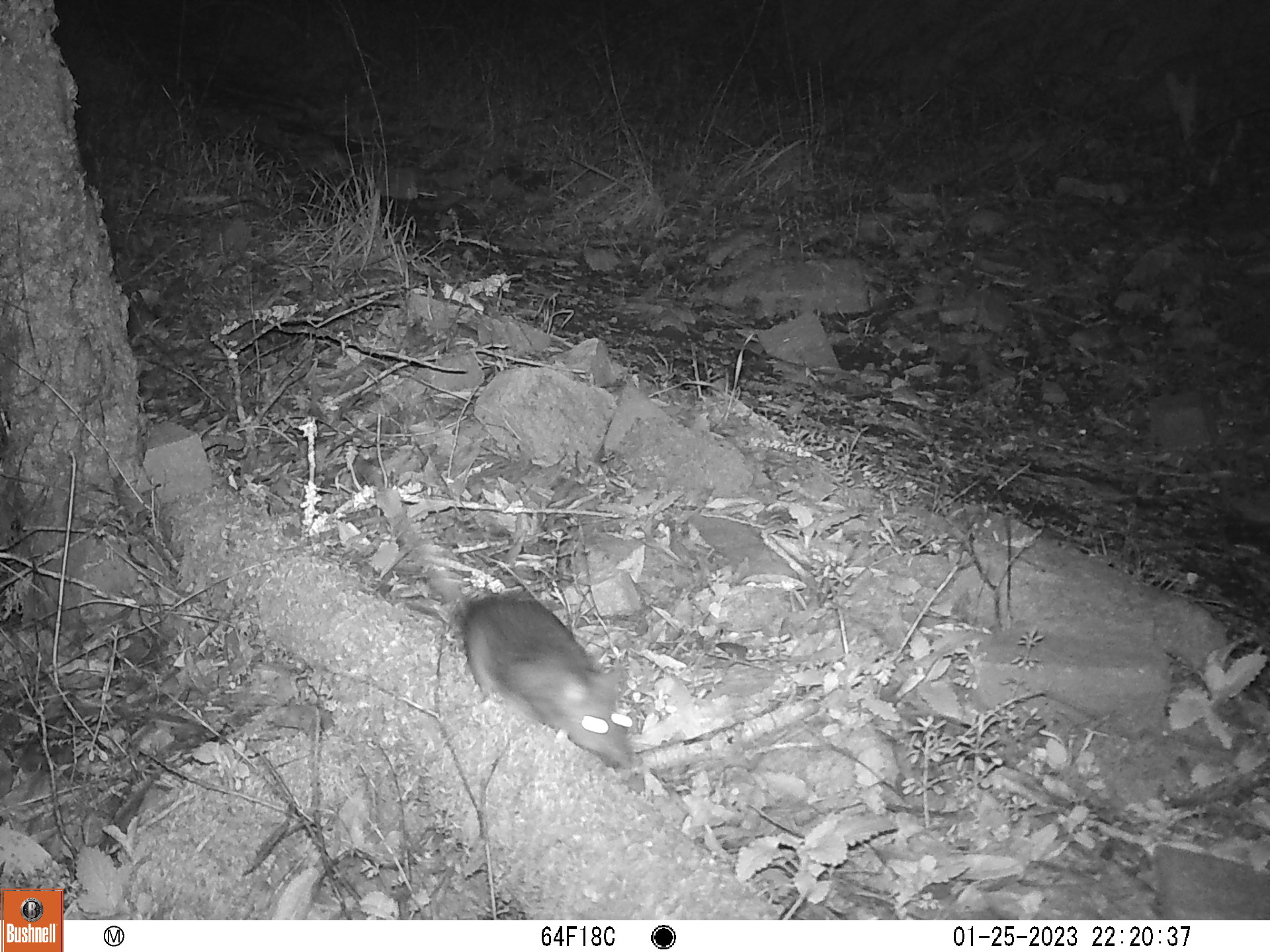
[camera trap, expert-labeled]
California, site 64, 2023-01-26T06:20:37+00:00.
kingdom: Animalia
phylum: Chordata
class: Mammalia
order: Rodentia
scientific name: Rodentia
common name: mouse or rat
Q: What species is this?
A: Mouse or rat (Rodentia).